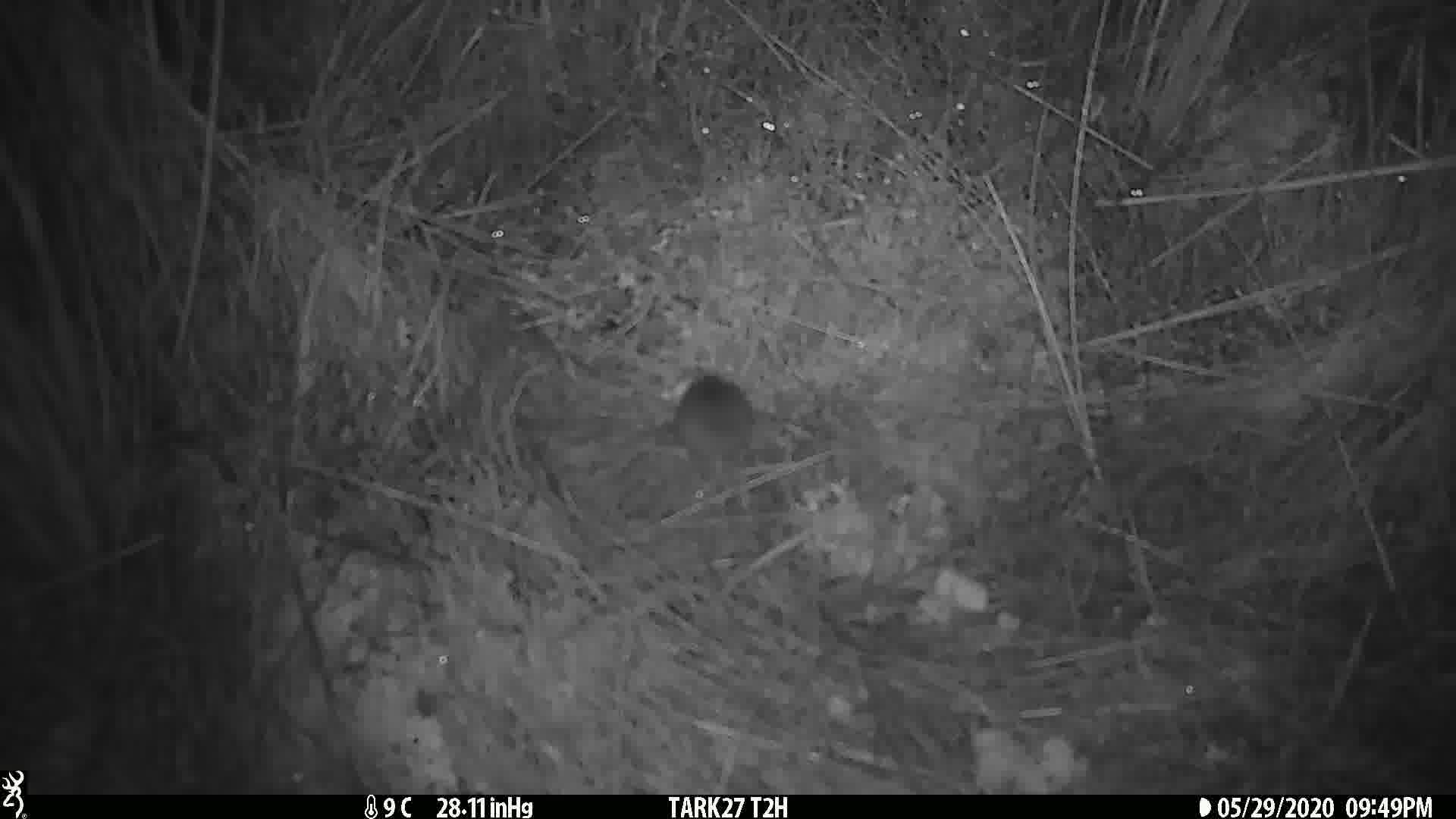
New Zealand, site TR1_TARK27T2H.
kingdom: Animalia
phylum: Chordata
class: Mammalia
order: Rodentia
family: Muridae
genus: Mus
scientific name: Mus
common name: mouse